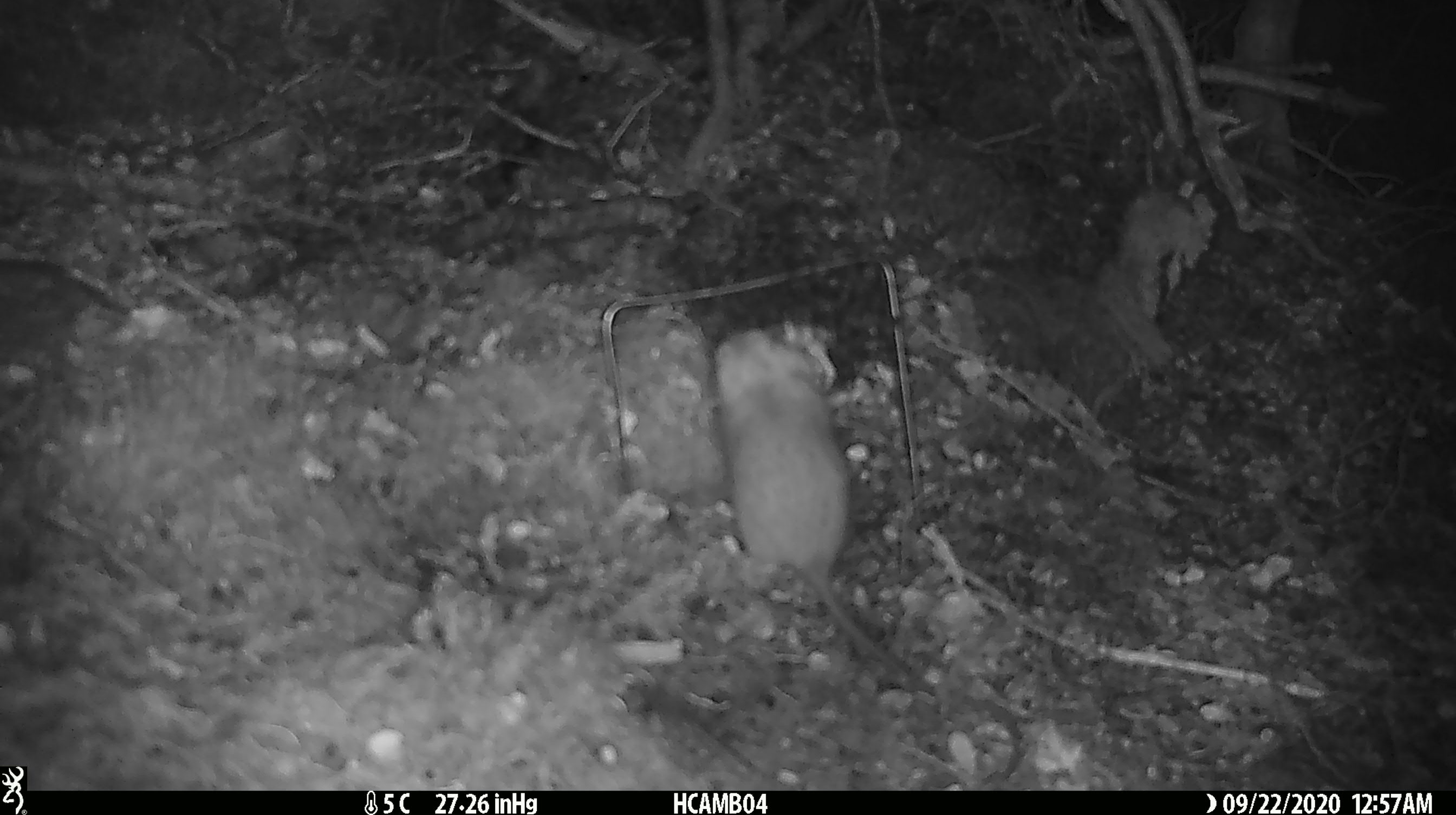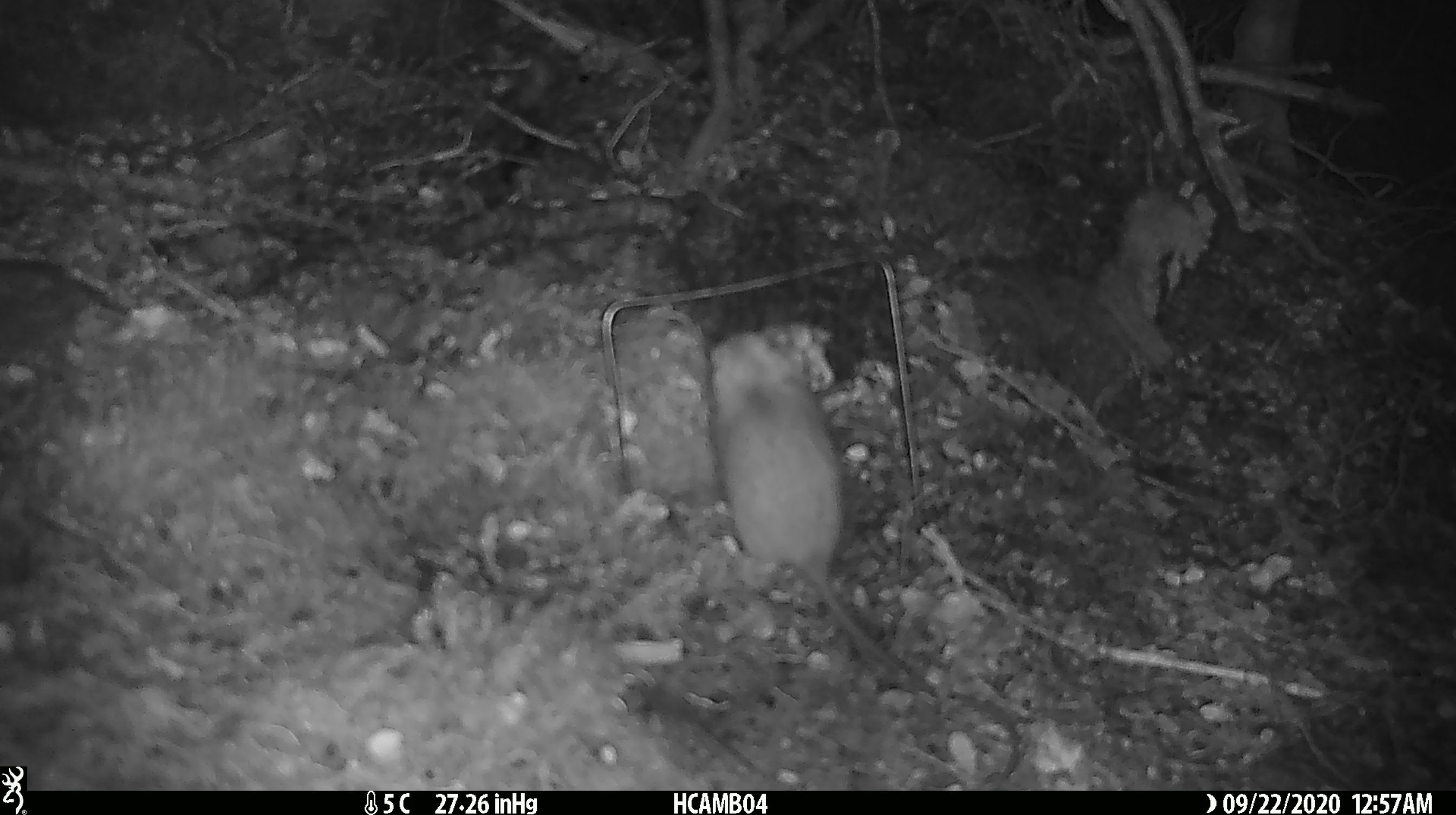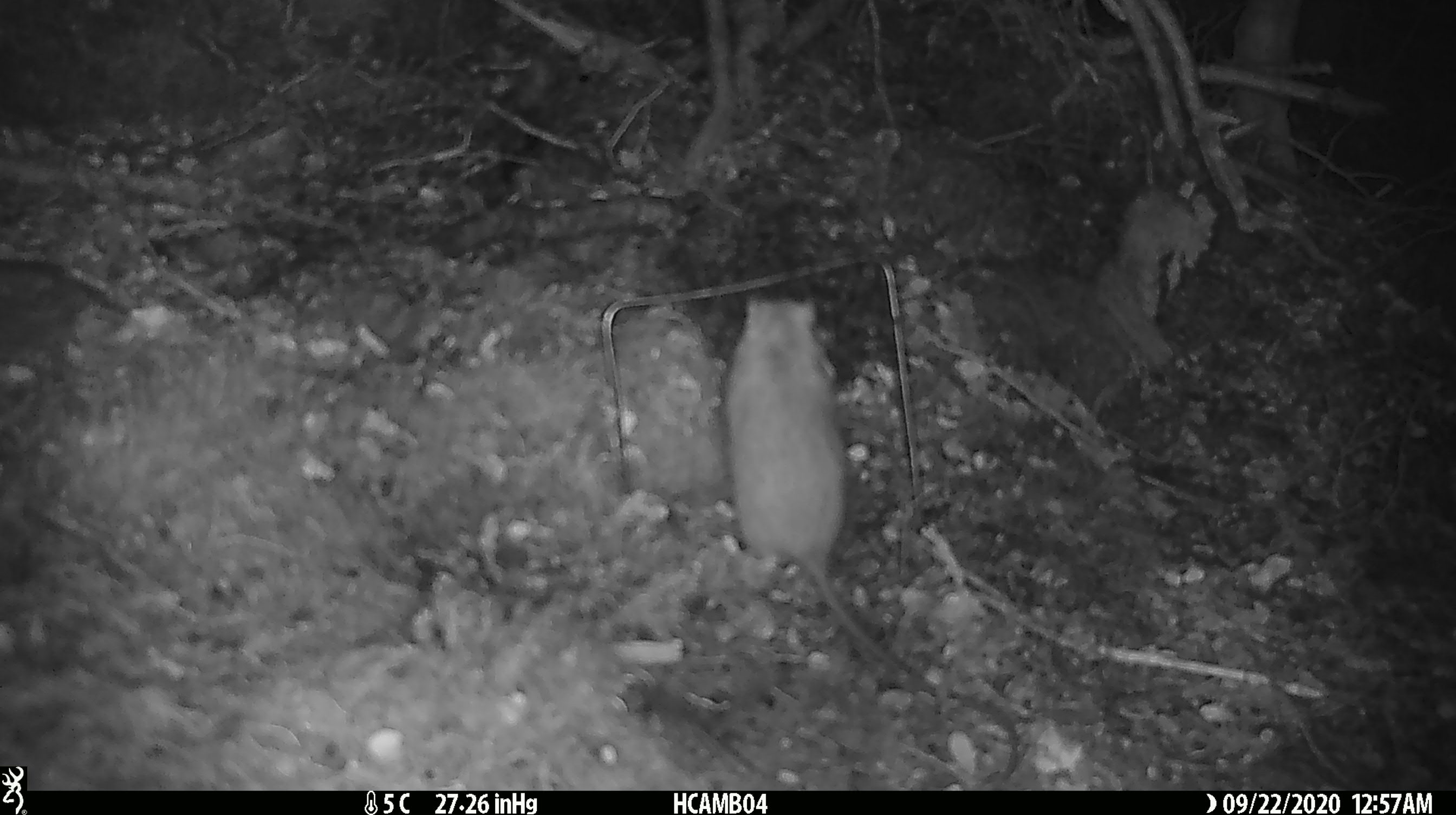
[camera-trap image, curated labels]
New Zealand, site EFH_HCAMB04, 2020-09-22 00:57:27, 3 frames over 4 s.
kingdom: Animalia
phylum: Chordata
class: Mammalia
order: Rodentia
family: Muridae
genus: Rattus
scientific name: Rattus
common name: rat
Rat (Rattus).